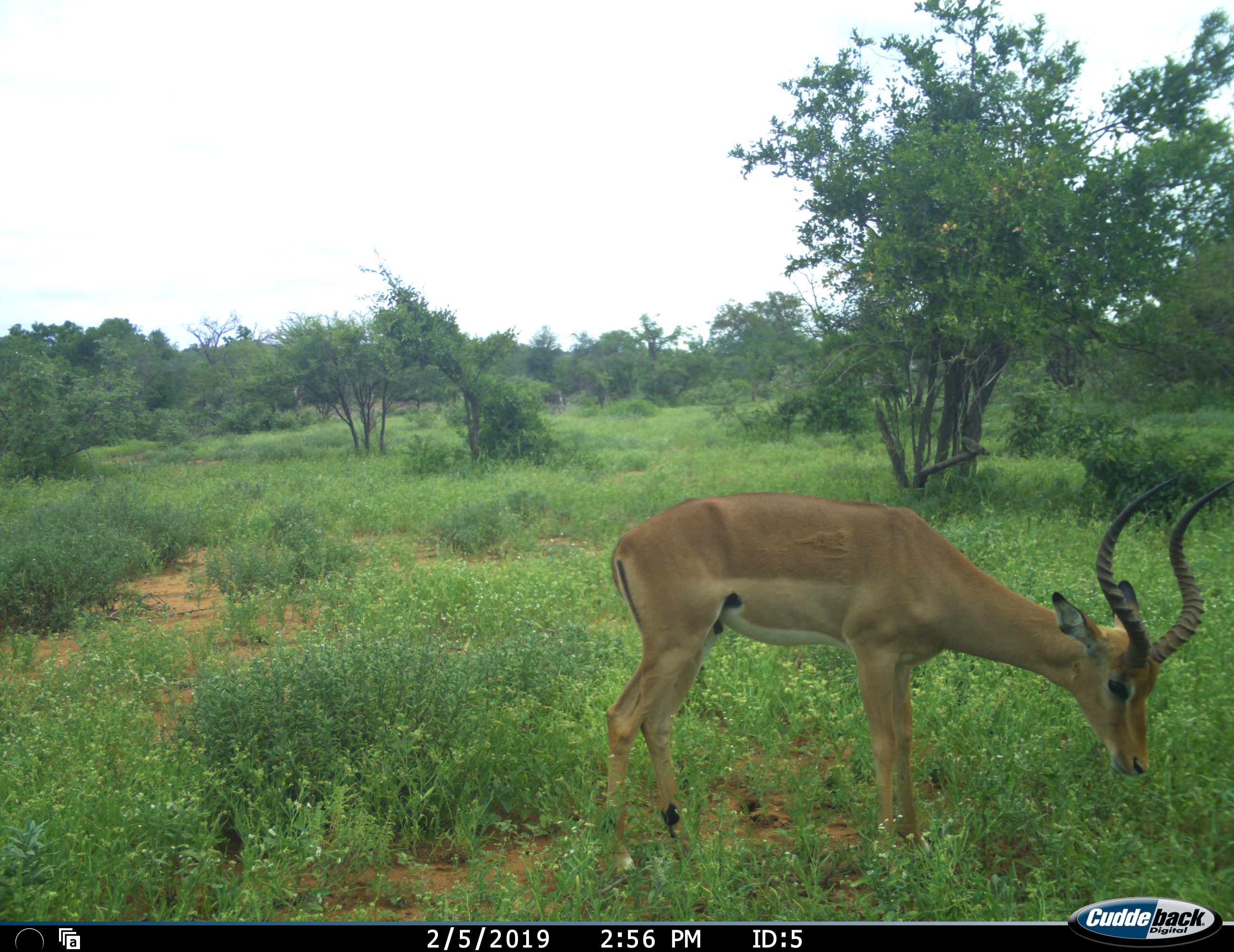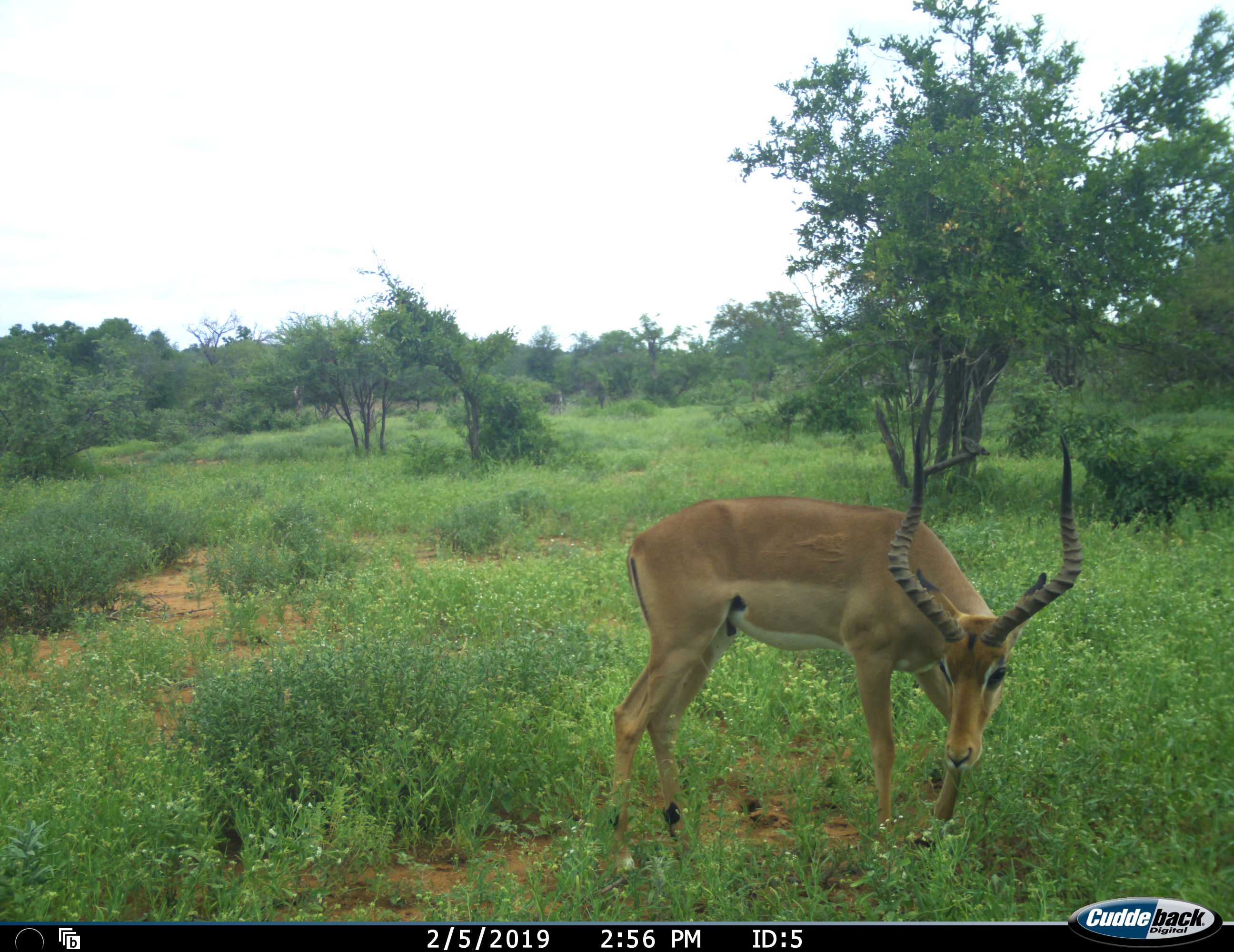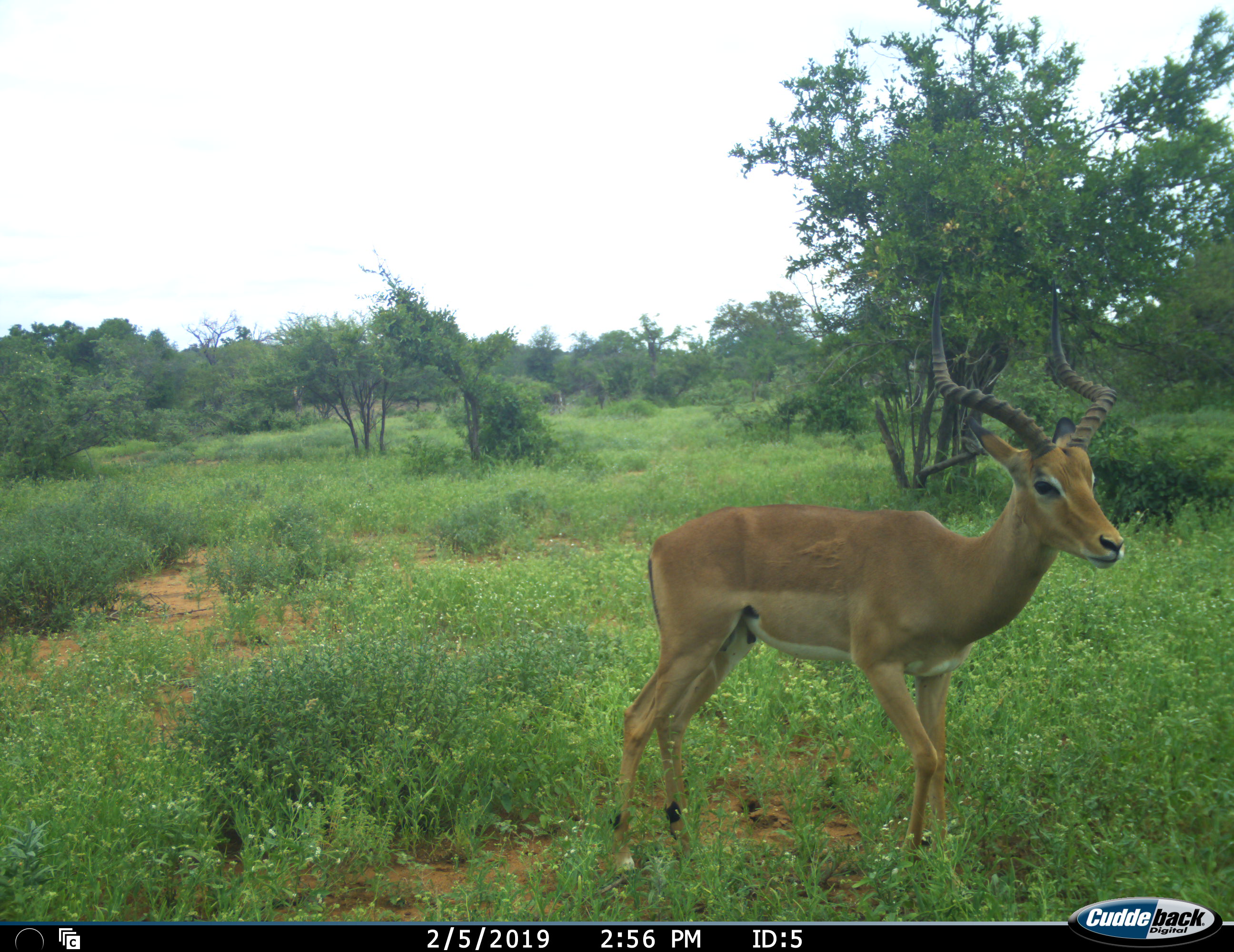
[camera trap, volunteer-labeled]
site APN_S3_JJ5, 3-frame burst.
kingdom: Animalia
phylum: Chordata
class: Mammalia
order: Artiodactyla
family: Bovidae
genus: Aepyceros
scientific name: Aepyceros melampus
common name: impala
Impala (Aepyceros melampus), count 1. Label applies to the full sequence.